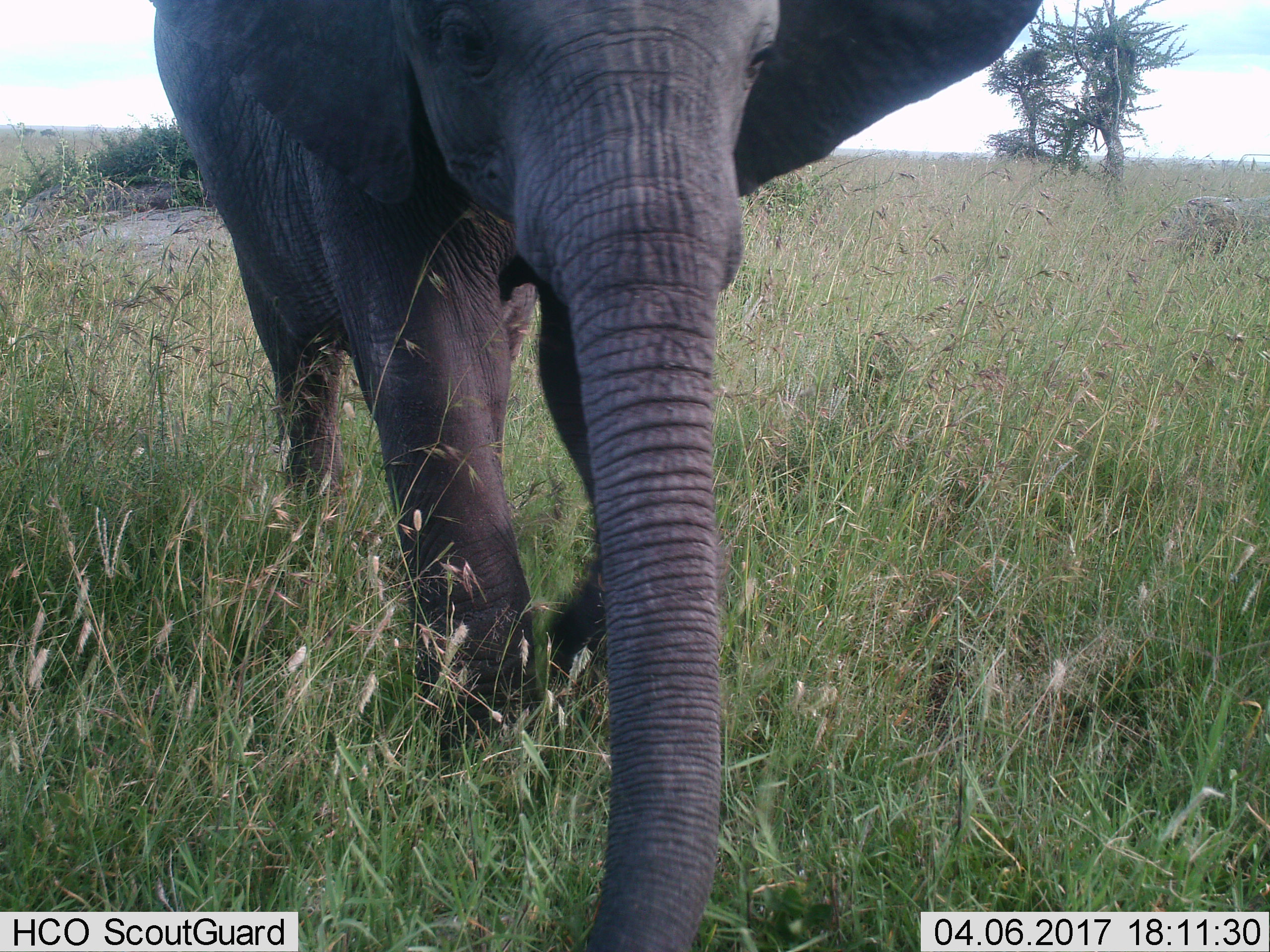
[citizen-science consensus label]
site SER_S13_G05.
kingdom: Animalia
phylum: Chordata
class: Mammalia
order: Proboscidea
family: Elephantidae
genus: Loxodonta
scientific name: Loxodonta africana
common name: african bush elephant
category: elephant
Elephant (african bush elephant) (Loxodonta africana), count 1. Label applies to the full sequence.